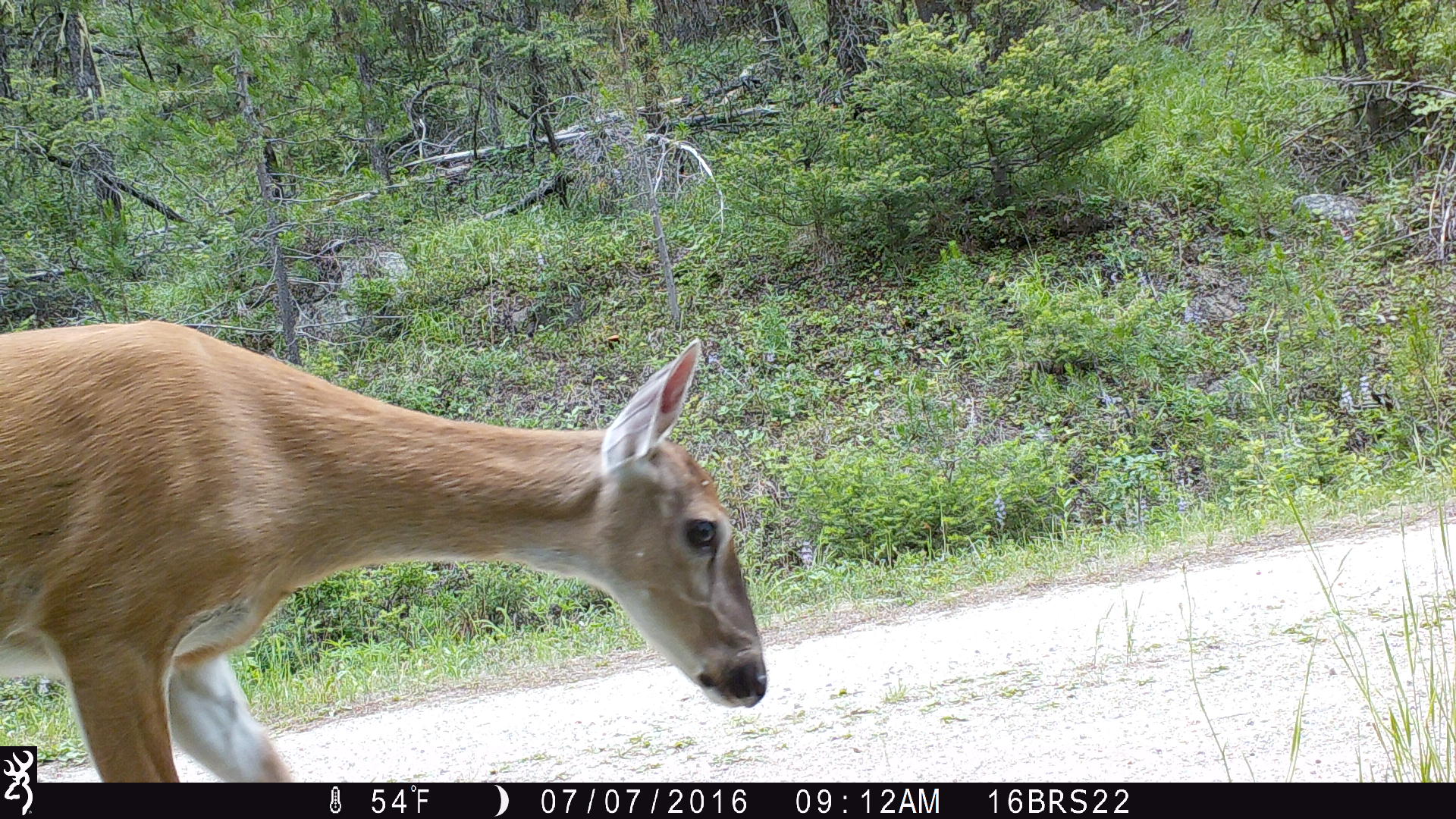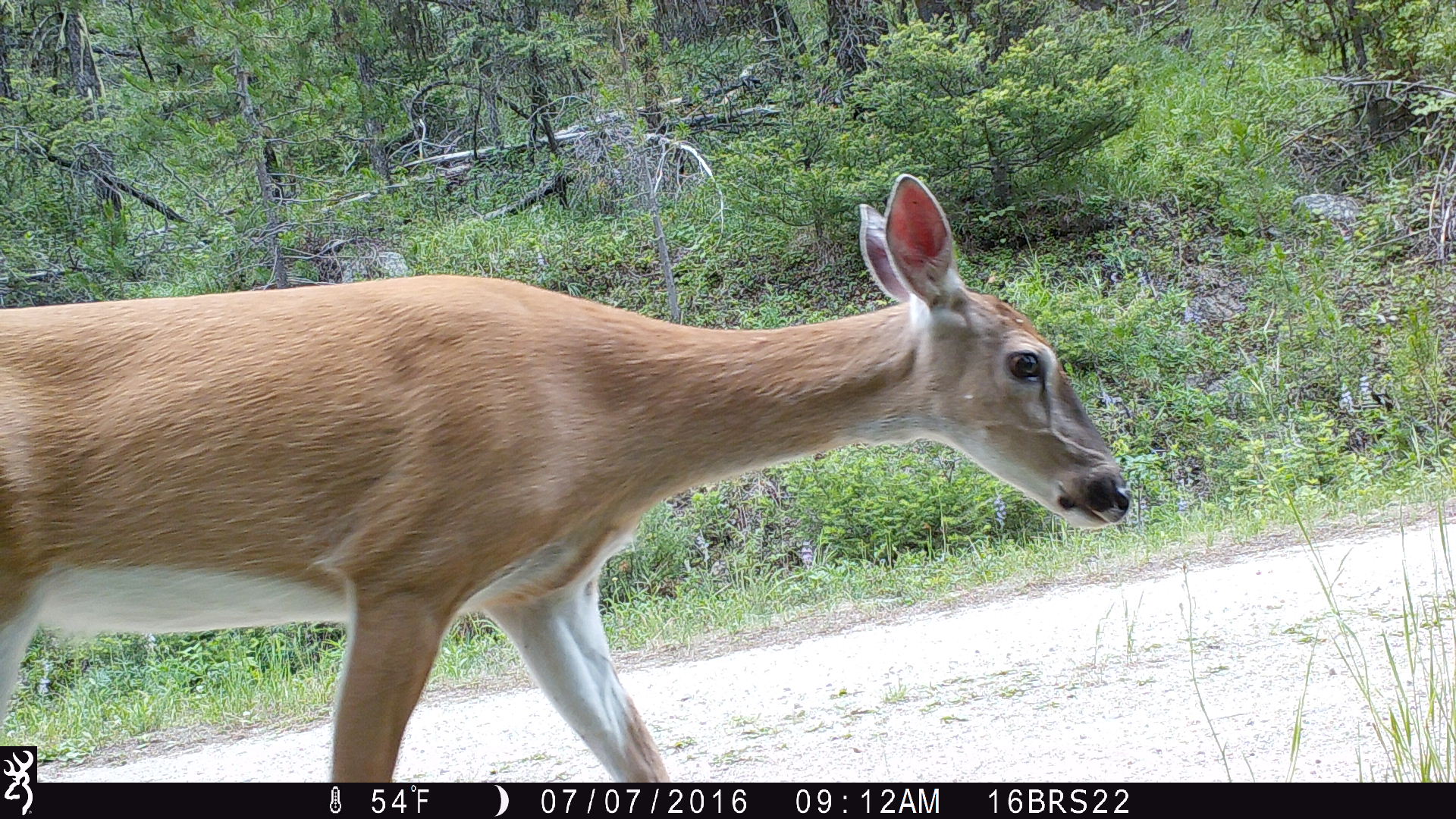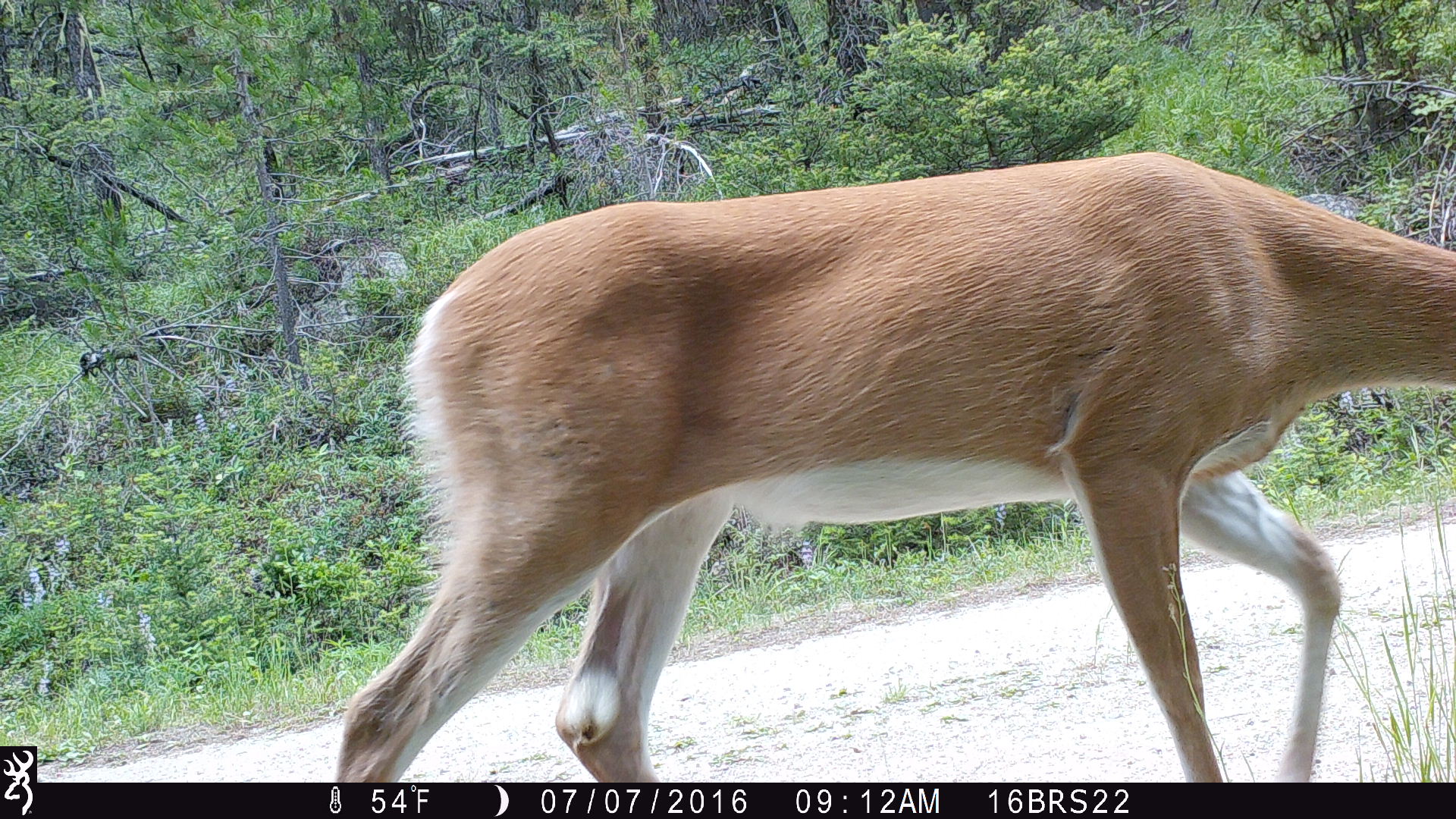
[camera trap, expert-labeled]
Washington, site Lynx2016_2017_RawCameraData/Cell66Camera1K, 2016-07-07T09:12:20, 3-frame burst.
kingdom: Animalia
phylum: Chordata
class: Mammalia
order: Artiodactyla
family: Cervidae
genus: Odocoileus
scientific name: Odocoileus virginianus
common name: white-tailed deer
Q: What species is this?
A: Odocoileus virginianus (white-tailed deer).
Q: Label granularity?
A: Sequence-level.